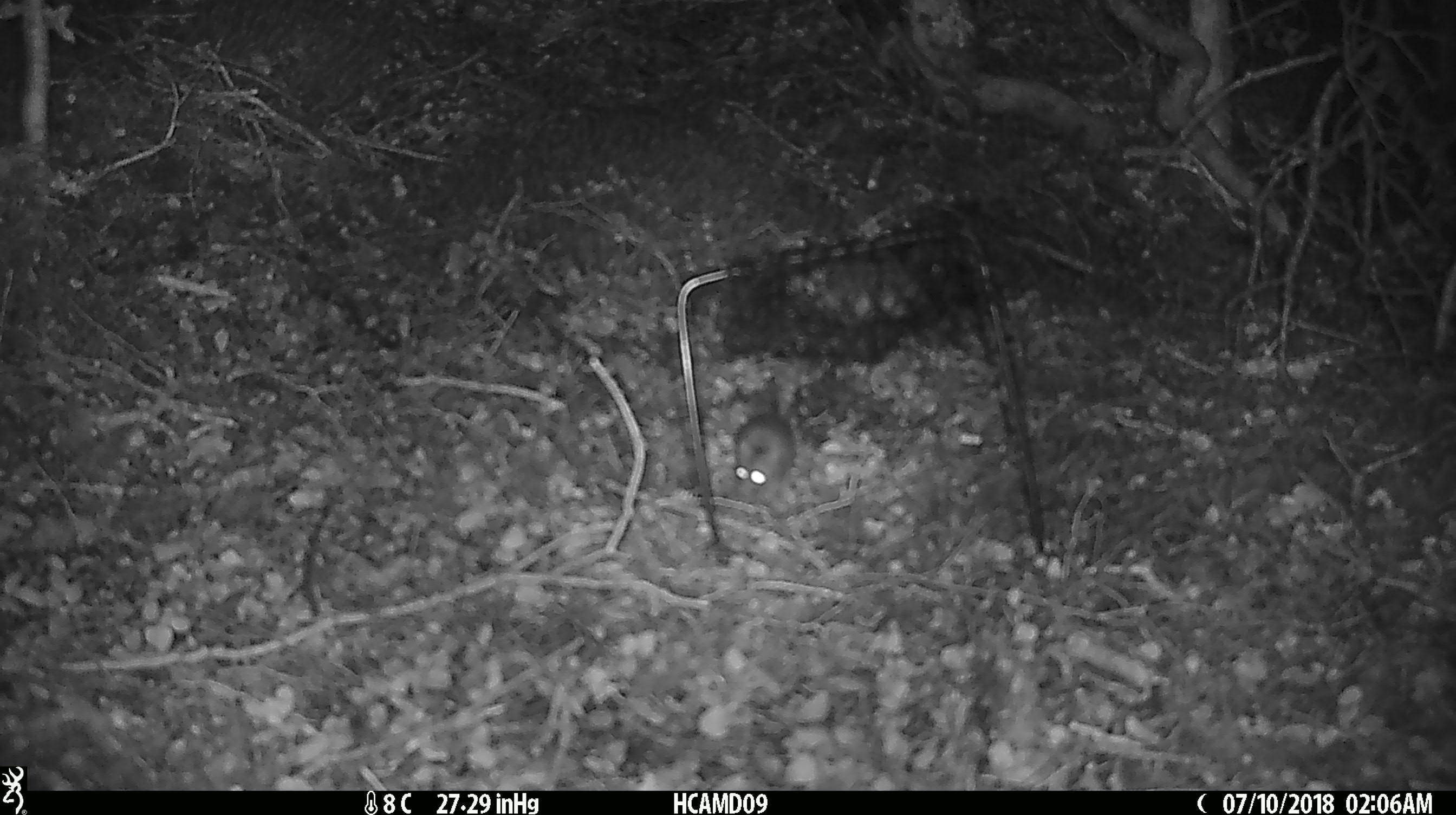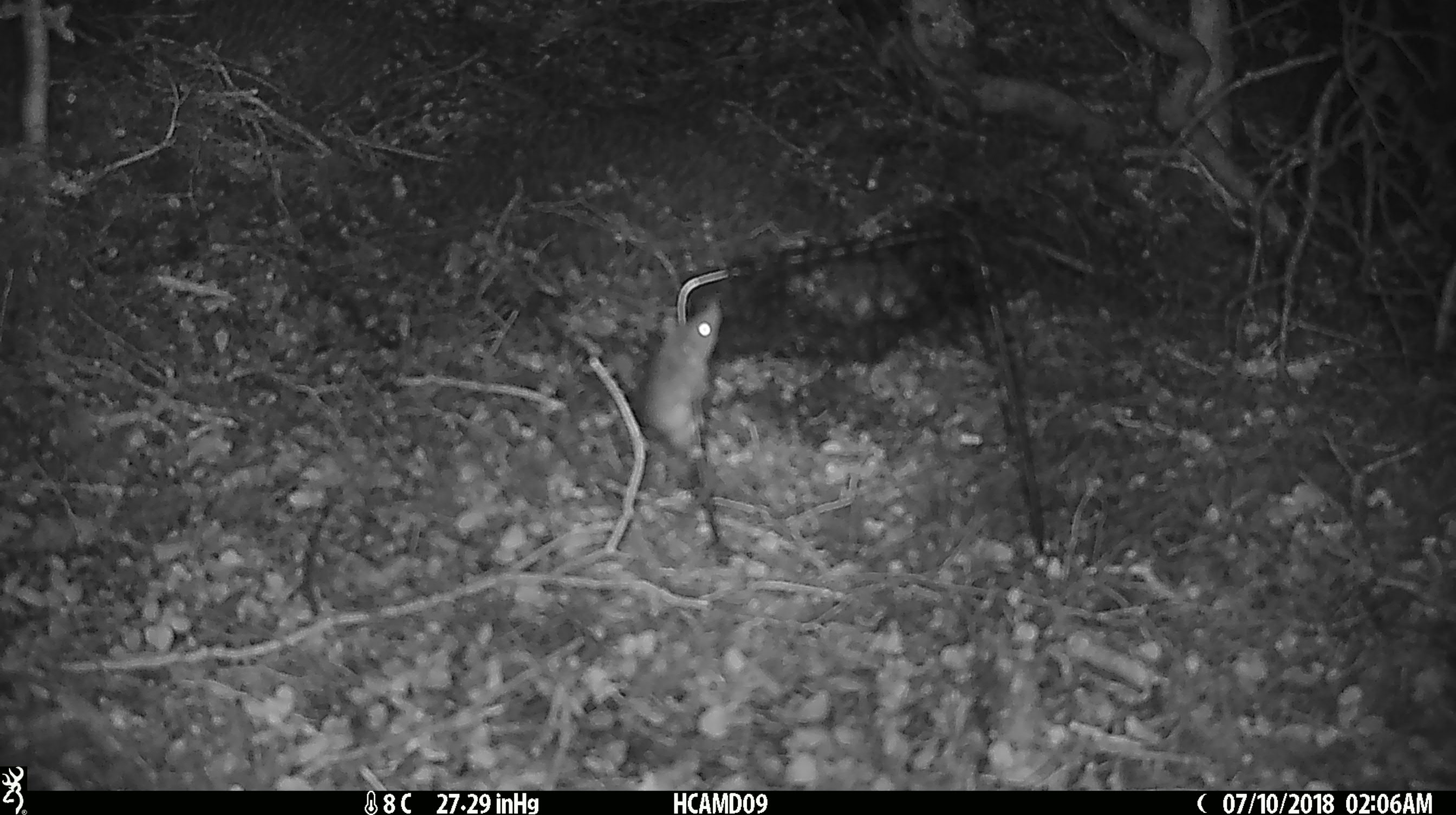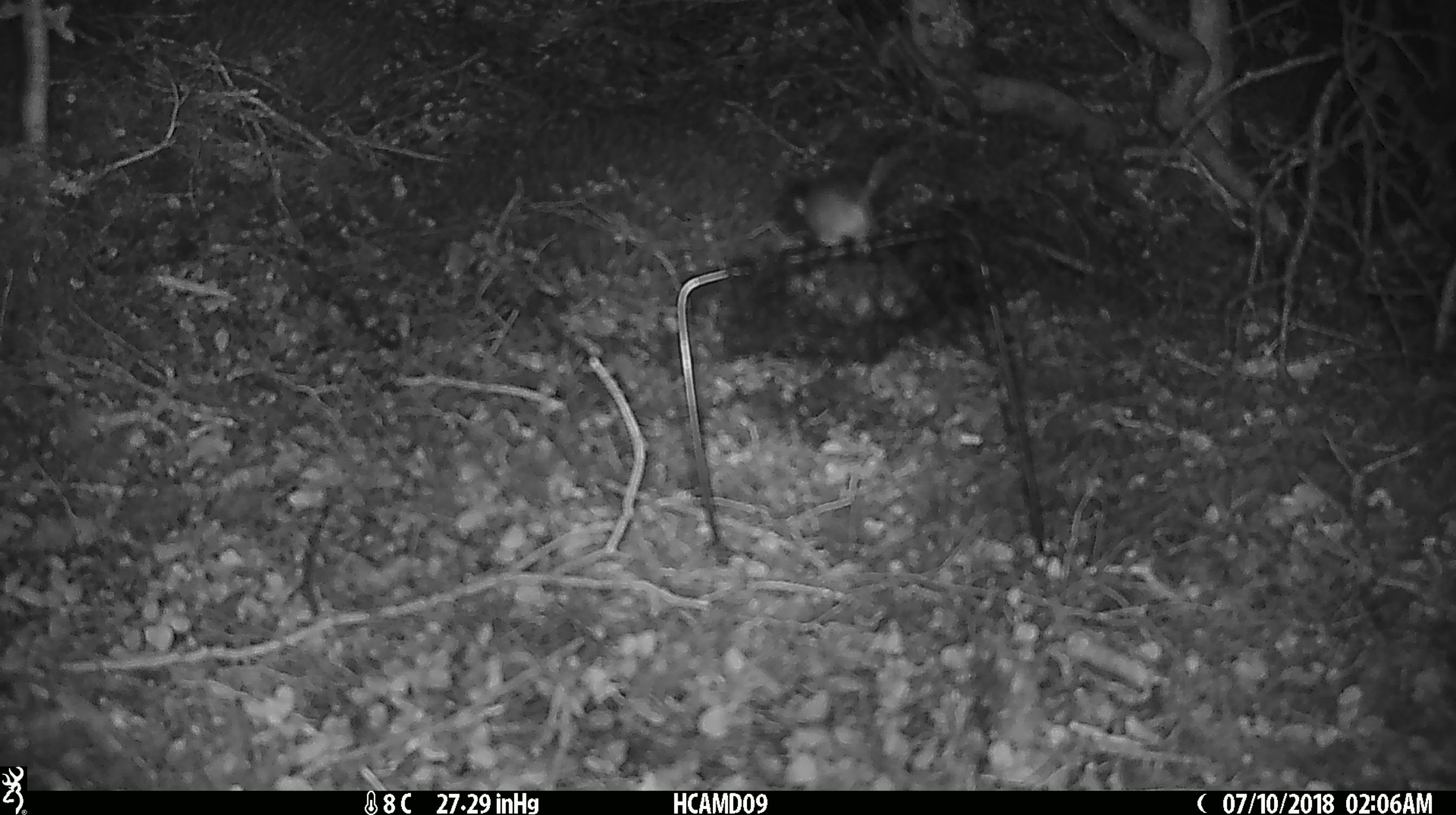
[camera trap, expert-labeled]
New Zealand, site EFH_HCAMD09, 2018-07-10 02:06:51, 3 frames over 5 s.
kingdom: Animalia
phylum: Chordata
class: Mammalia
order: Rodentia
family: Muridae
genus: Mus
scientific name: Mus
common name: mouse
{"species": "mouse (Mus)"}